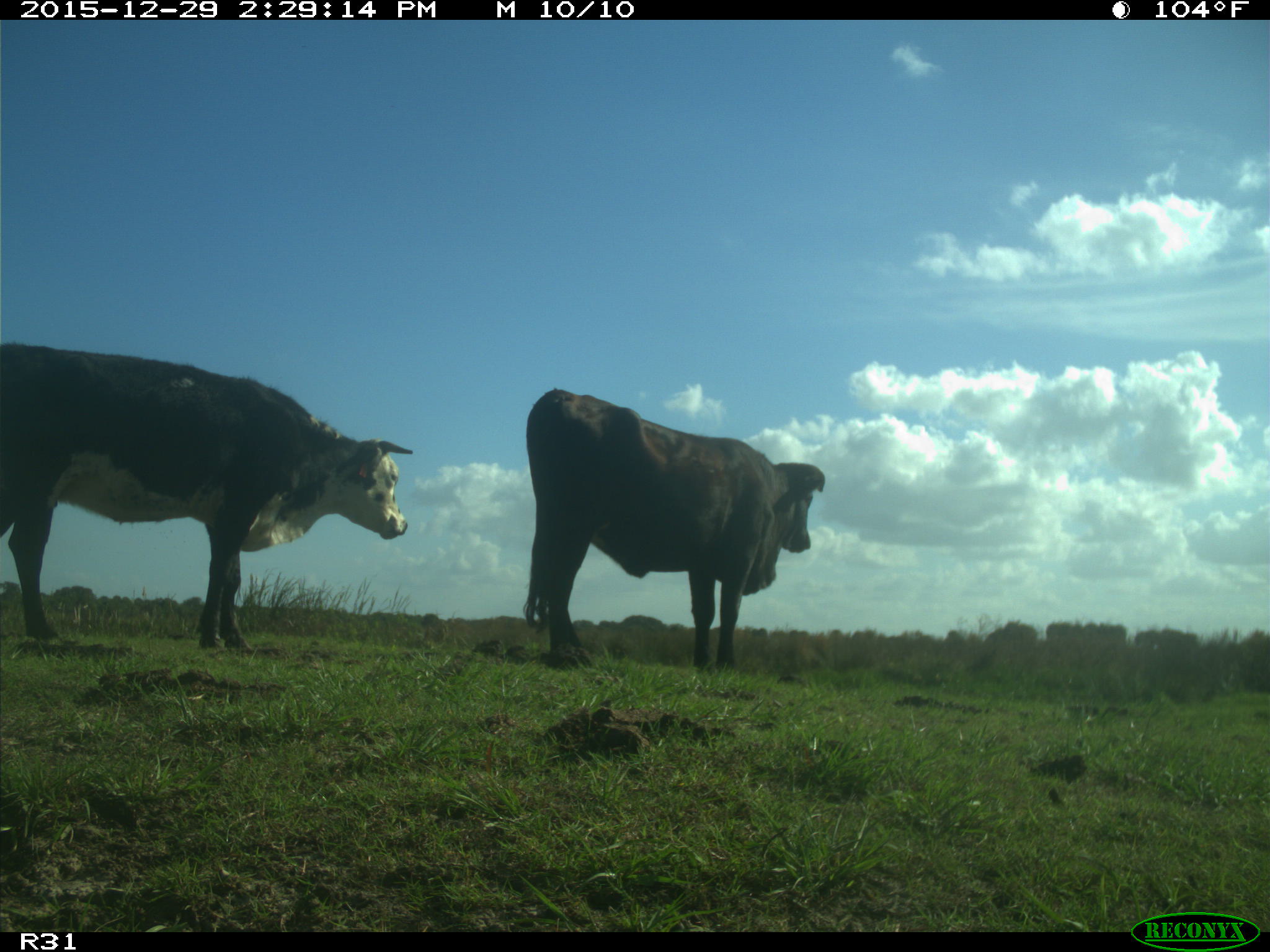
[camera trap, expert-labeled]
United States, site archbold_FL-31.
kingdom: Animalia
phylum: Chordata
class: Mammalia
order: Artiodactyla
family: Bovidae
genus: Bos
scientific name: Bos taurus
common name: domestic cow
Bos taurus (domestic cow).